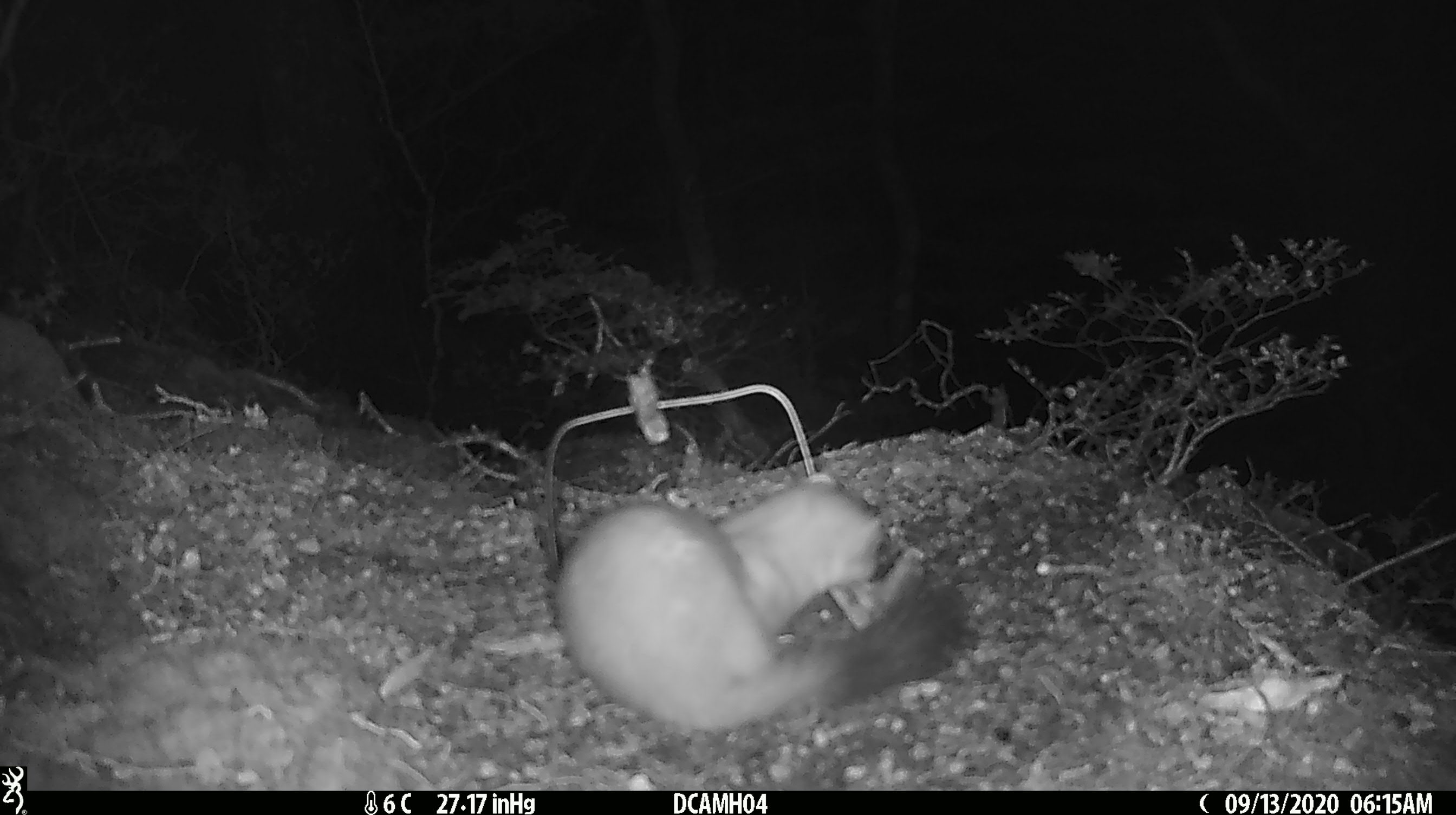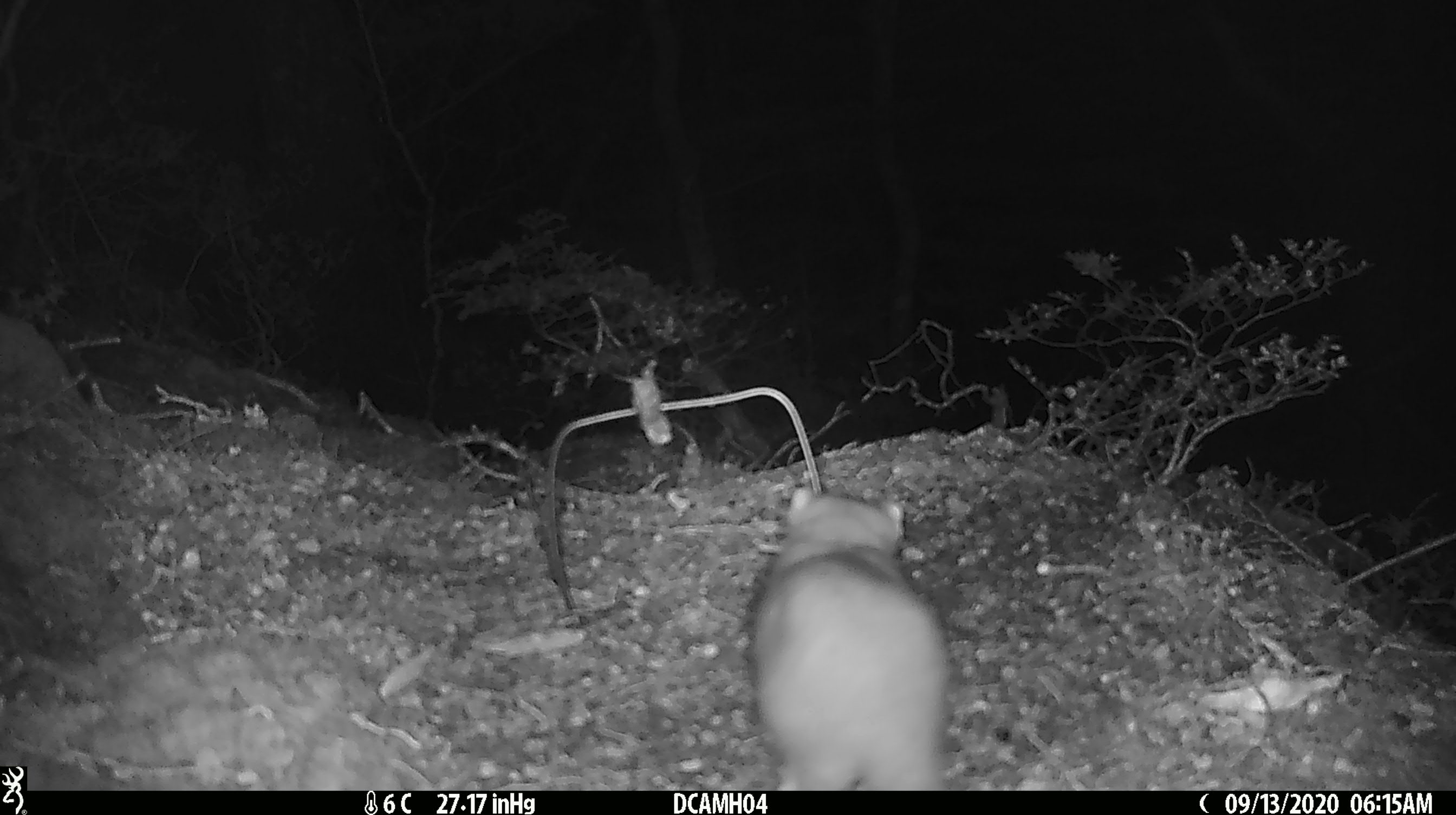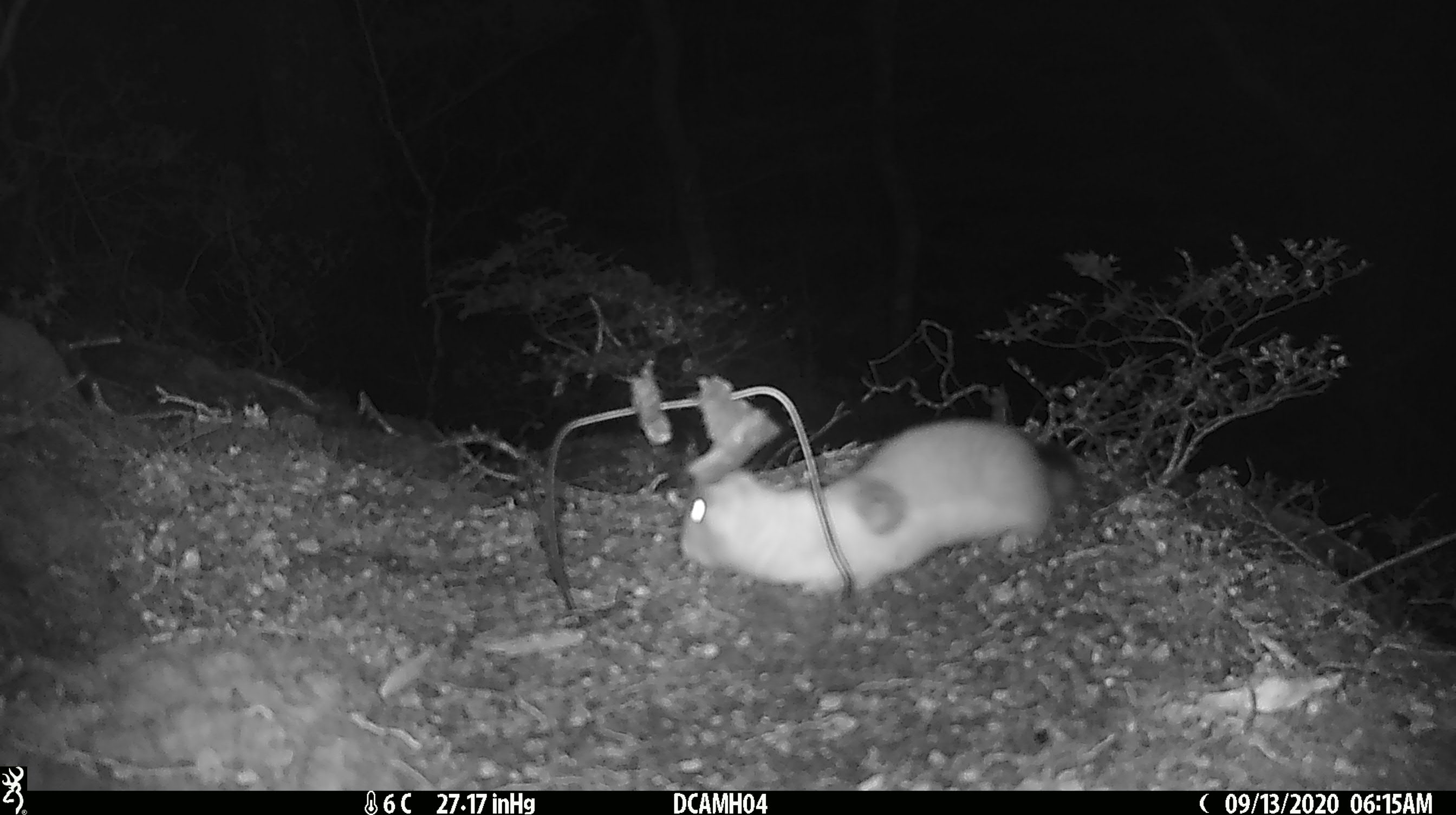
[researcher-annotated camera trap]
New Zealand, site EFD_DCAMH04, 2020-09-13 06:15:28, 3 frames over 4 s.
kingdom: Animalia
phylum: Chordata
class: Mammalia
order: Carnivora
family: Mustelidae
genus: Mustela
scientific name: Mustela erminea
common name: stoat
Stoat (Mustela erminea).